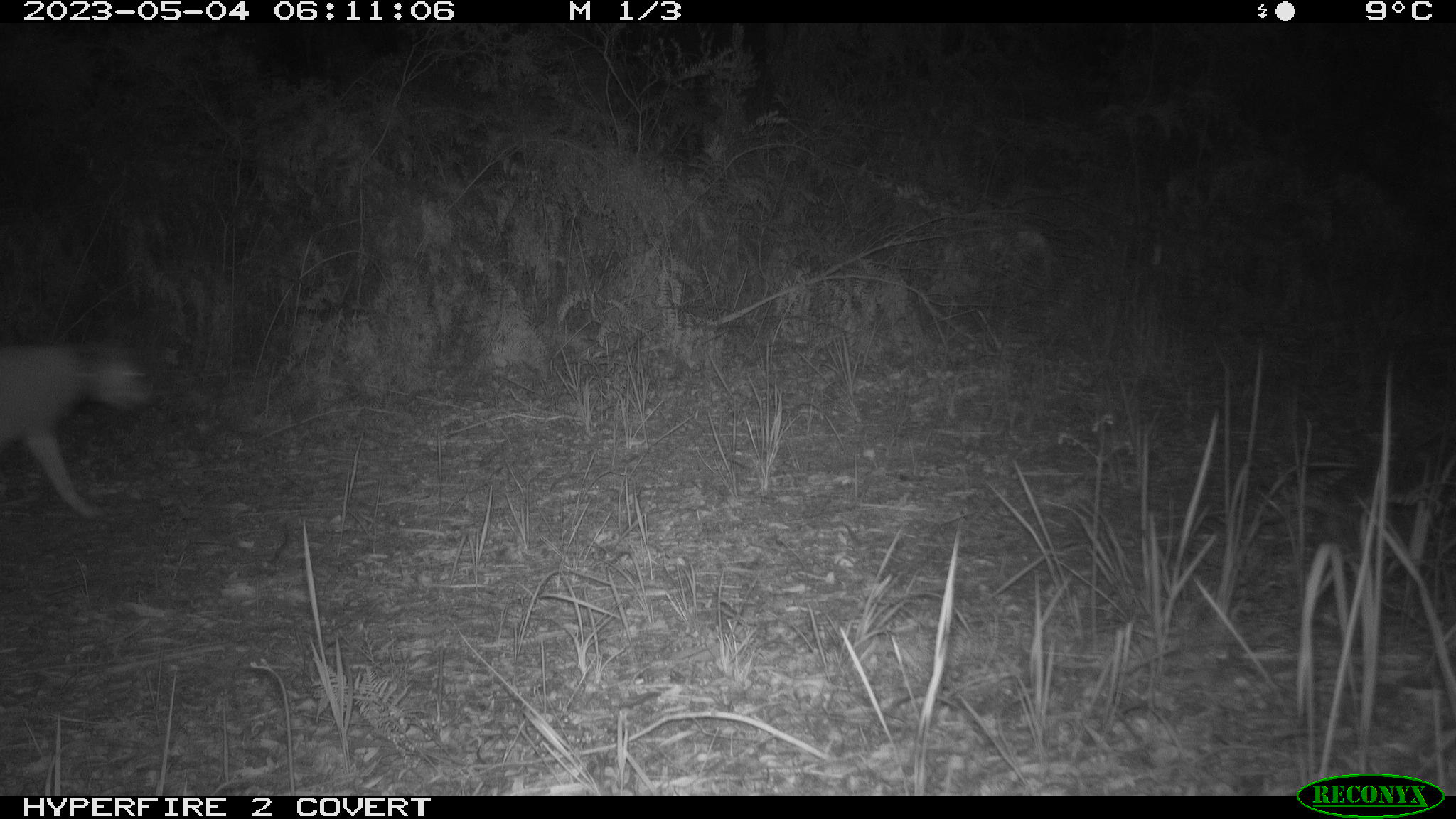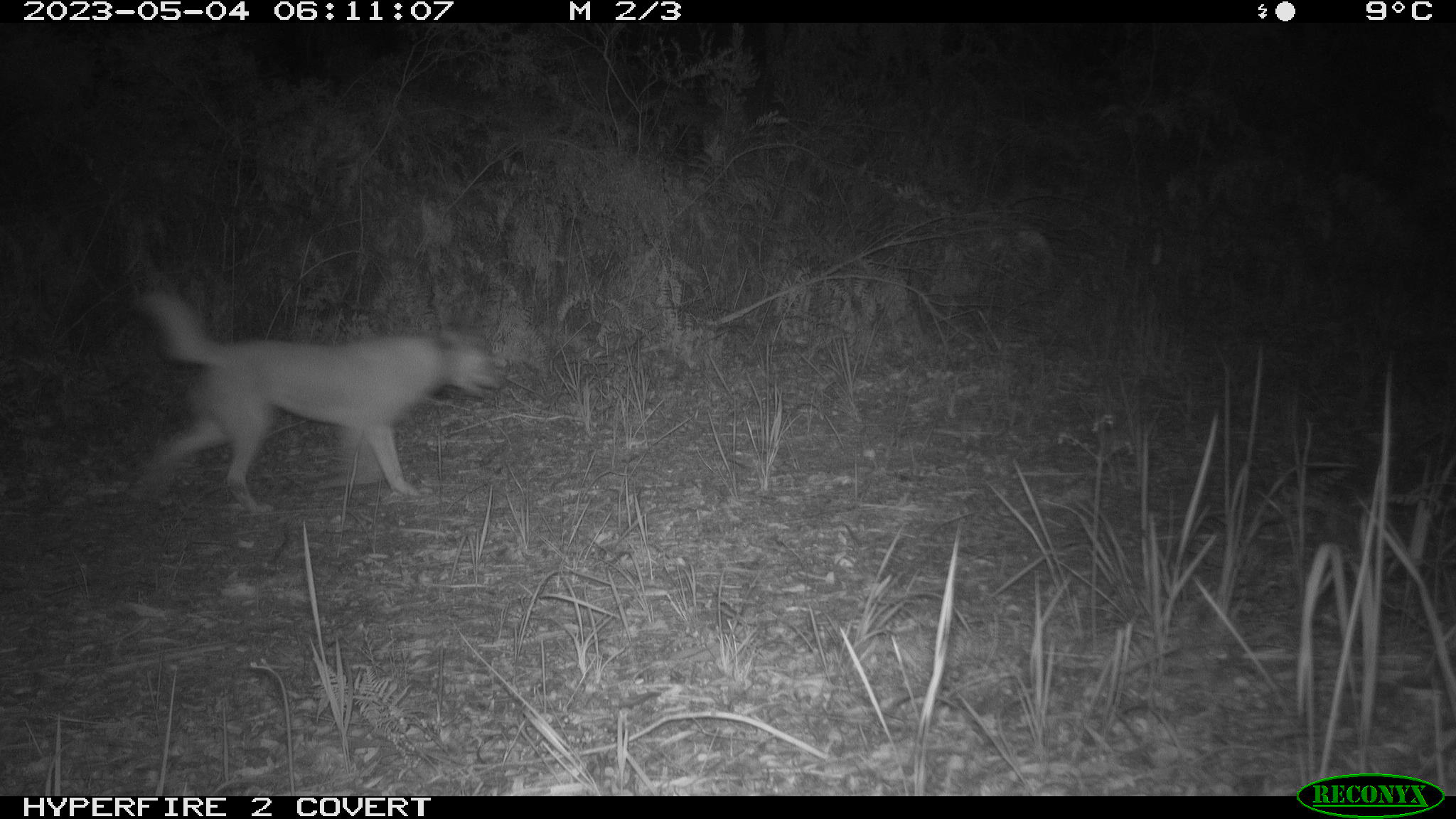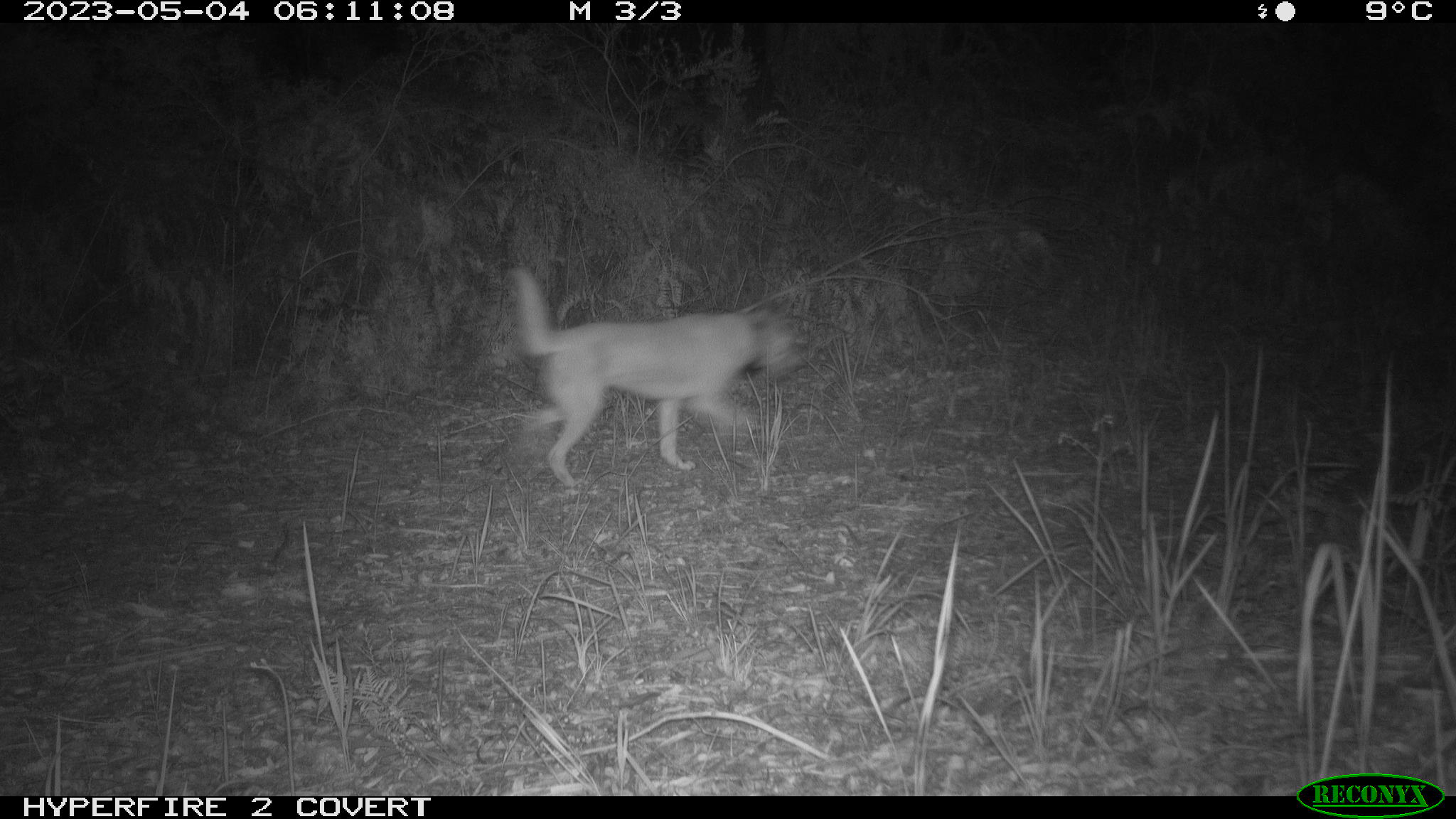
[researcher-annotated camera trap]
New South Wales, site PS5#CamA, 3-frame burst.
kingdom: Animalia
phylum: Chordata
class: Mammalia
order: Carnivora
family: Canidae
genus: Canis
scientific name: Canis familiaris dingo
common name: dingo